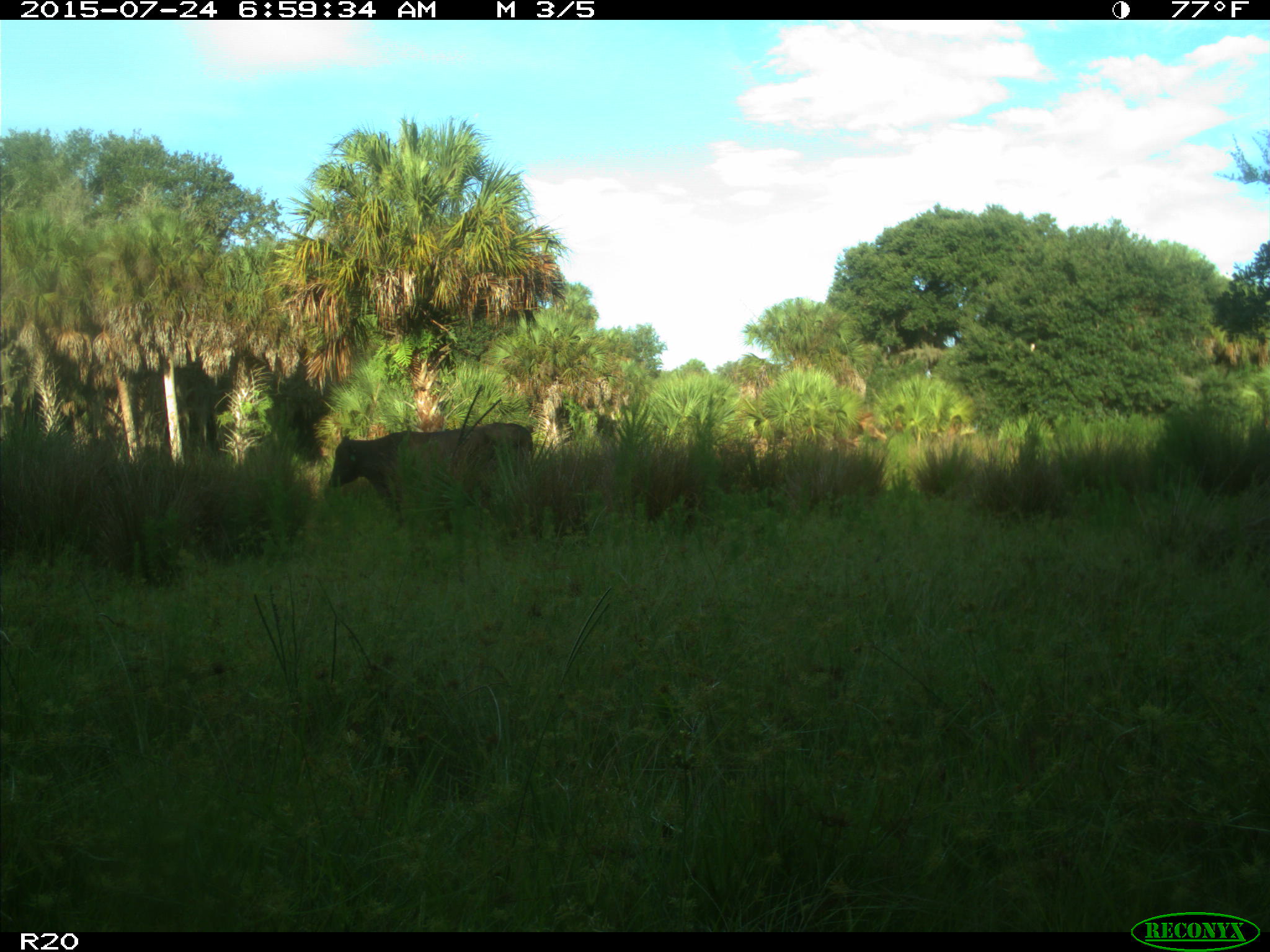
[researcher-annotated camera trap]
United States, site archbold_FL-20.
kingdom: Animalia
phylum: Chordata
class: Mammalia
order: Artiodactyla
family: Bovidae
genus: Bos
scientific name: Bos taurus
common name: domestic cow